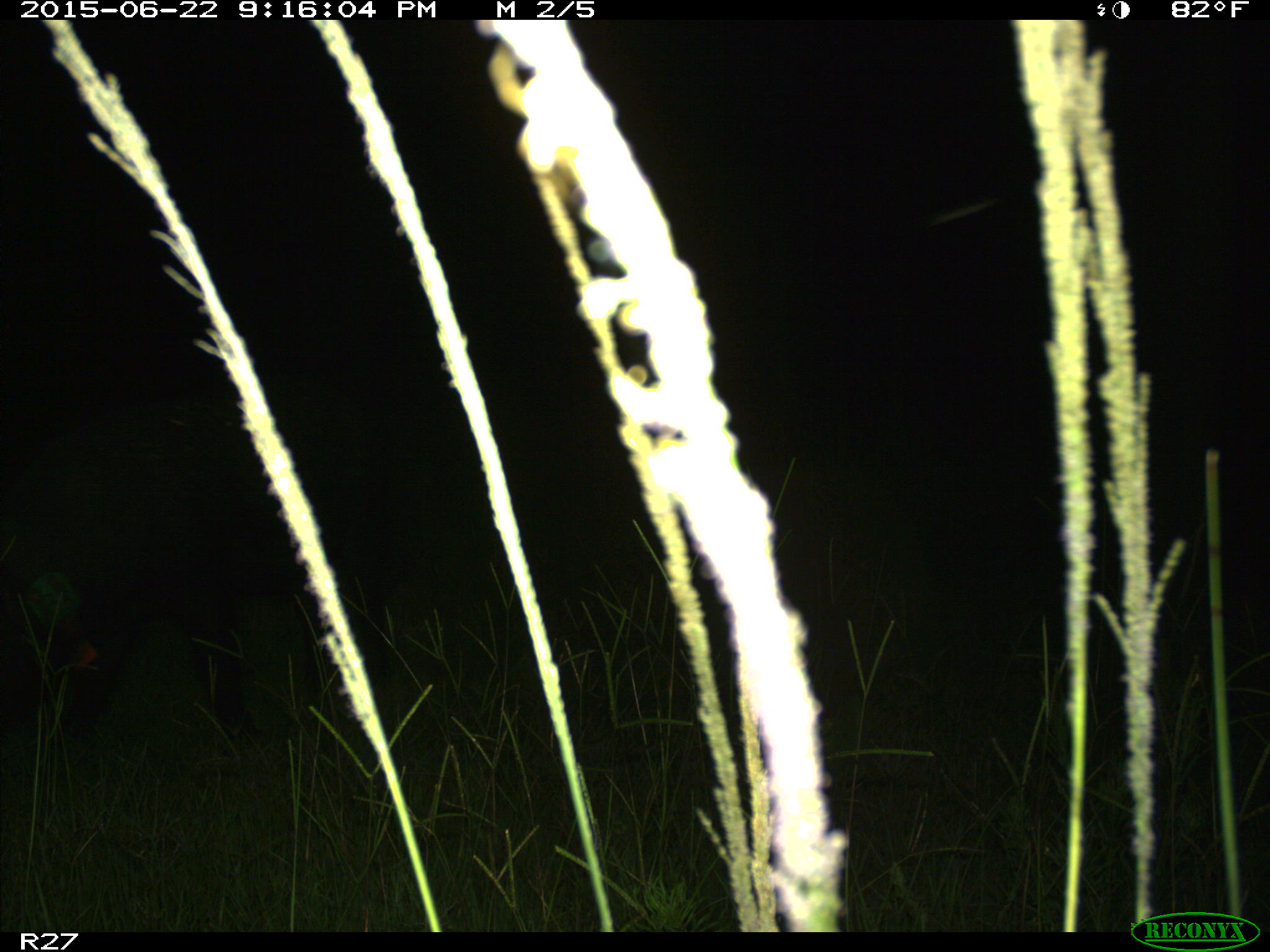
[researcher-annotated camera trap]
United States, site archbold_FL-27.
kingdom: Animalia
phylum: Chordata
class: Mammalia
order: Artiodactyla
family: Suidae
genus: Sus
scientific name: Sus scrofa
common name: wild boar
Sus scrofa (wild boar).